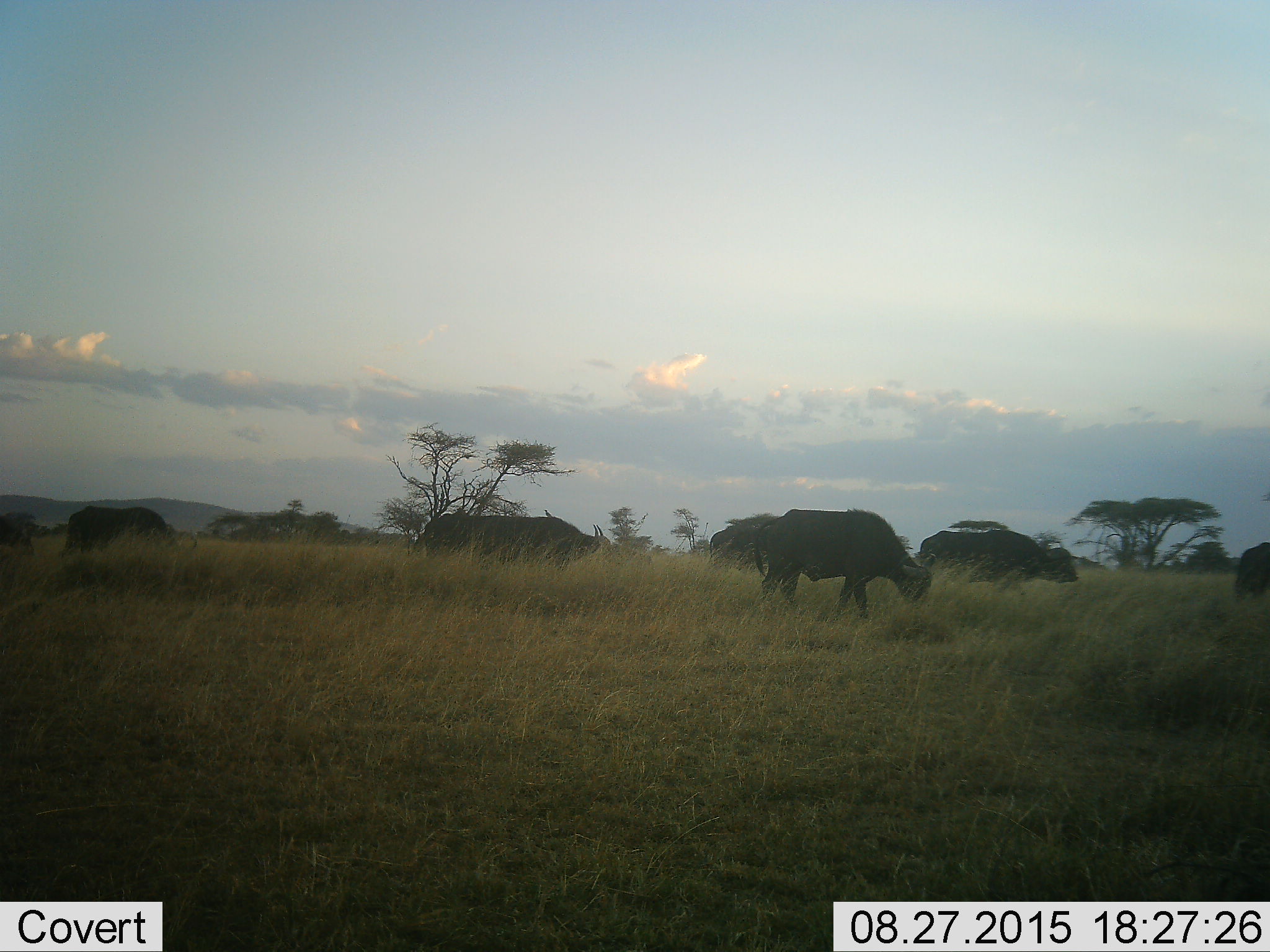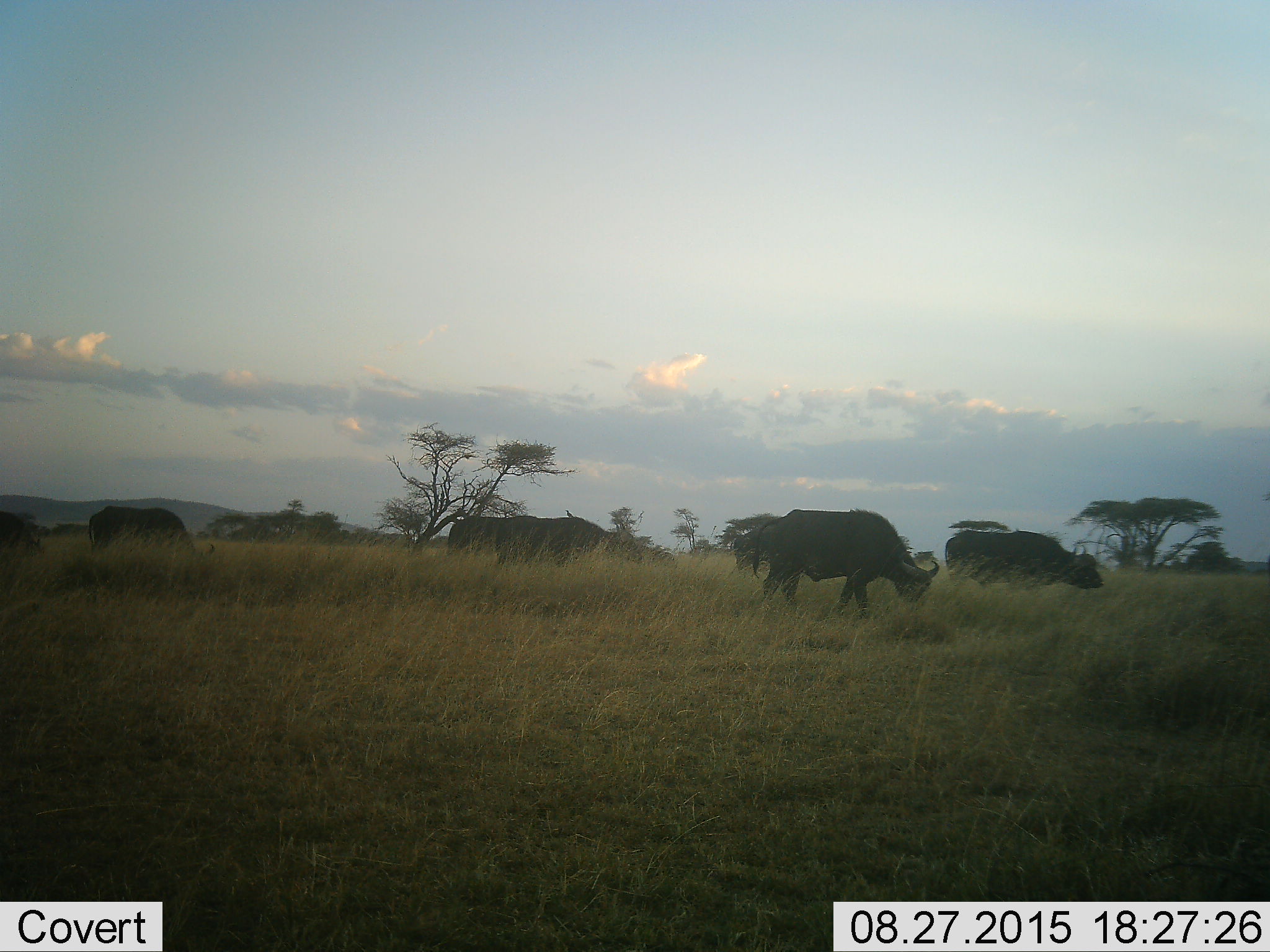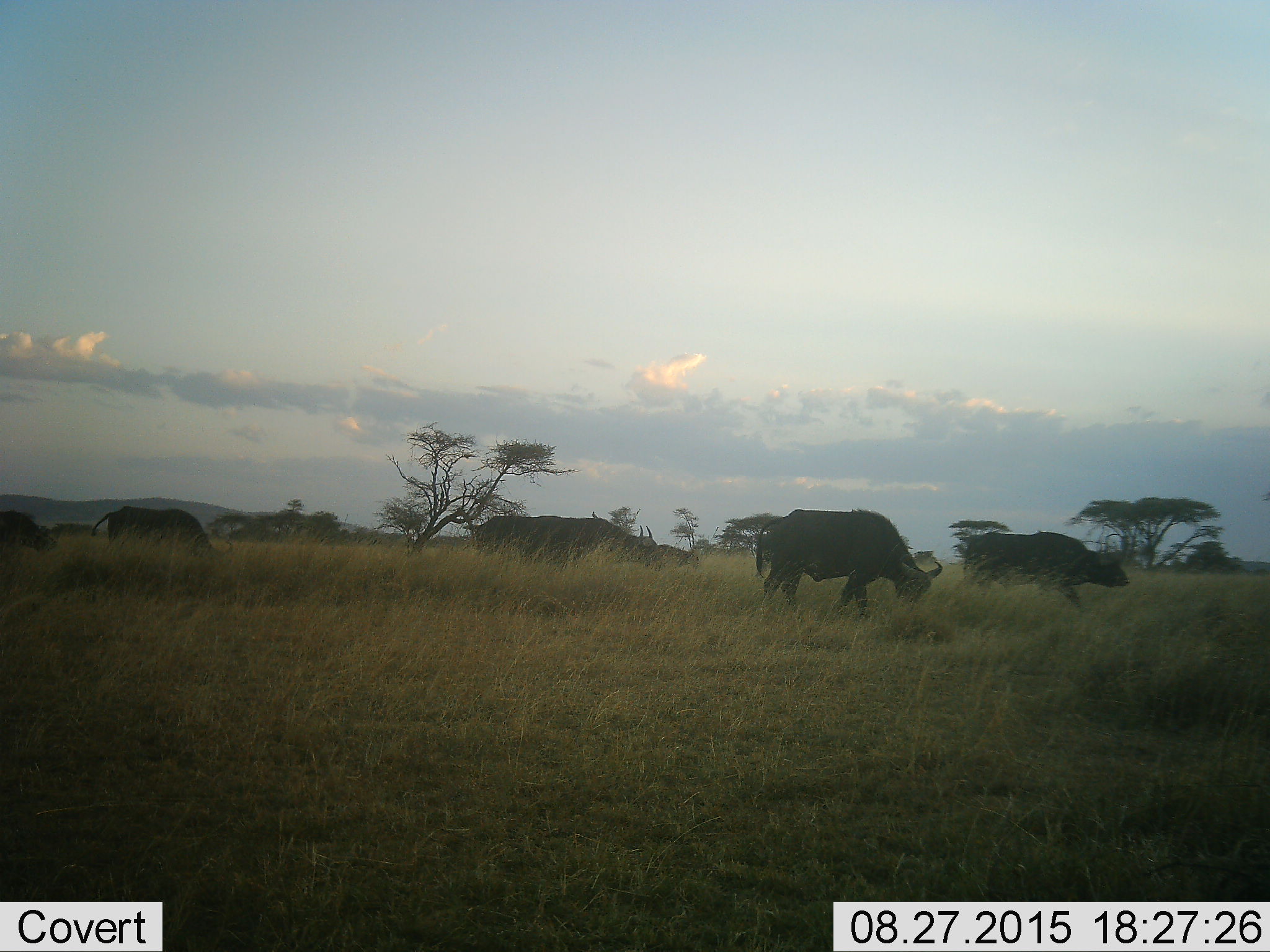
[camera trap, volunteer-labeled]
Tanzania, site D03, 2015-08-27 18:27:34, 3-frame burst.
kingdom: Animalia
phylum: Chordata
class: Mammalia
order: Artiodactyla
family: Bovidae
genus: Syncerus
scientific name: Syncerus caffer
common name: cape buffalo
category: buffalo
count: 7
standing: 20%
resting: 0%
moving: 100%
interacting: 0%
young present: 7%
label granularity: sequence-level